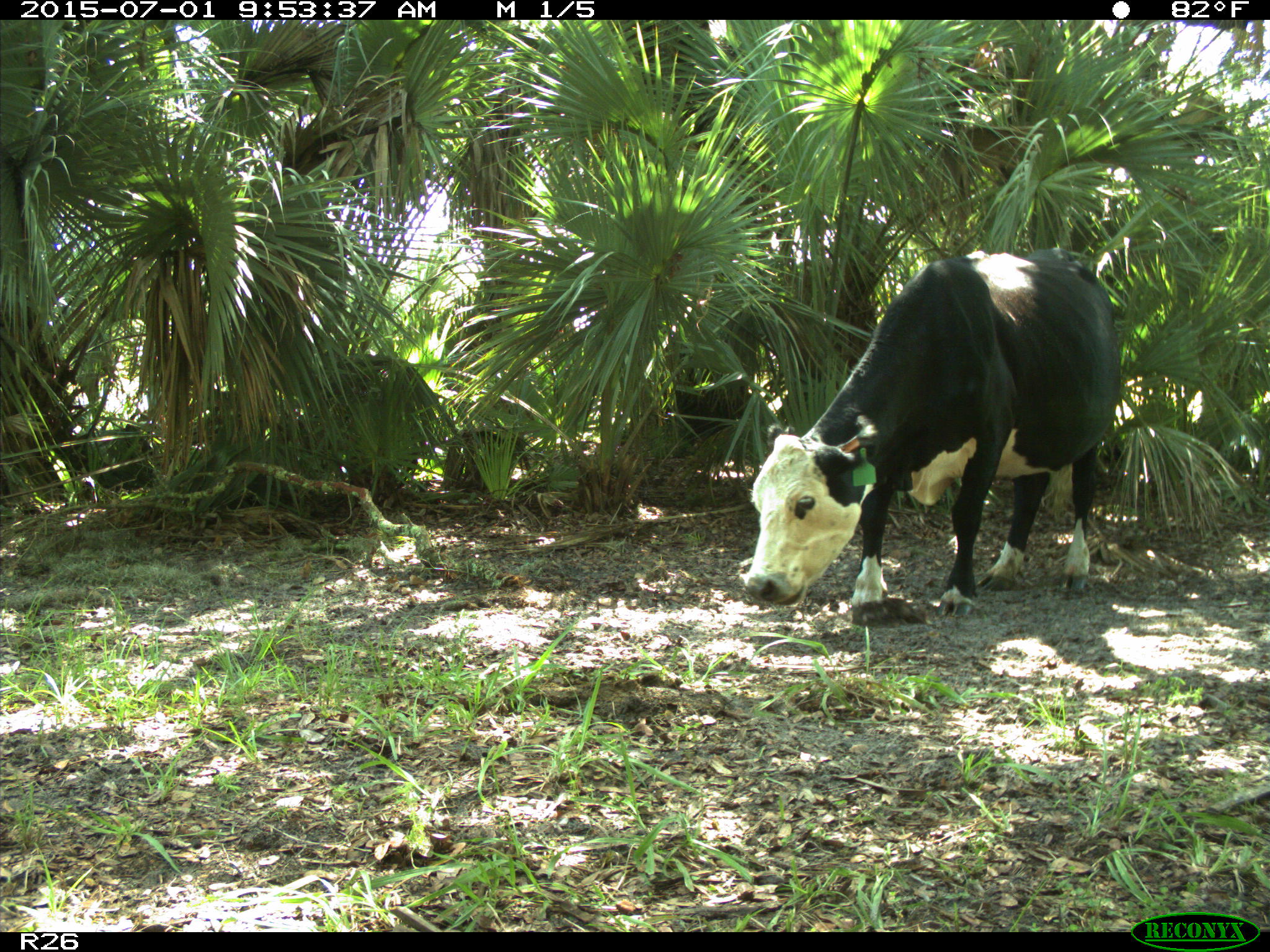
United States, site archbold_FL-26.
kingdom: Animalia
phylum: Chordata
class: Mammalia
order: Artiodactyla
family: Bovidae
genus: Bos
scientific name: Bos taurus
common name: domestic cow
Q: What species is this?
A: Bos taurus (domestic cow).